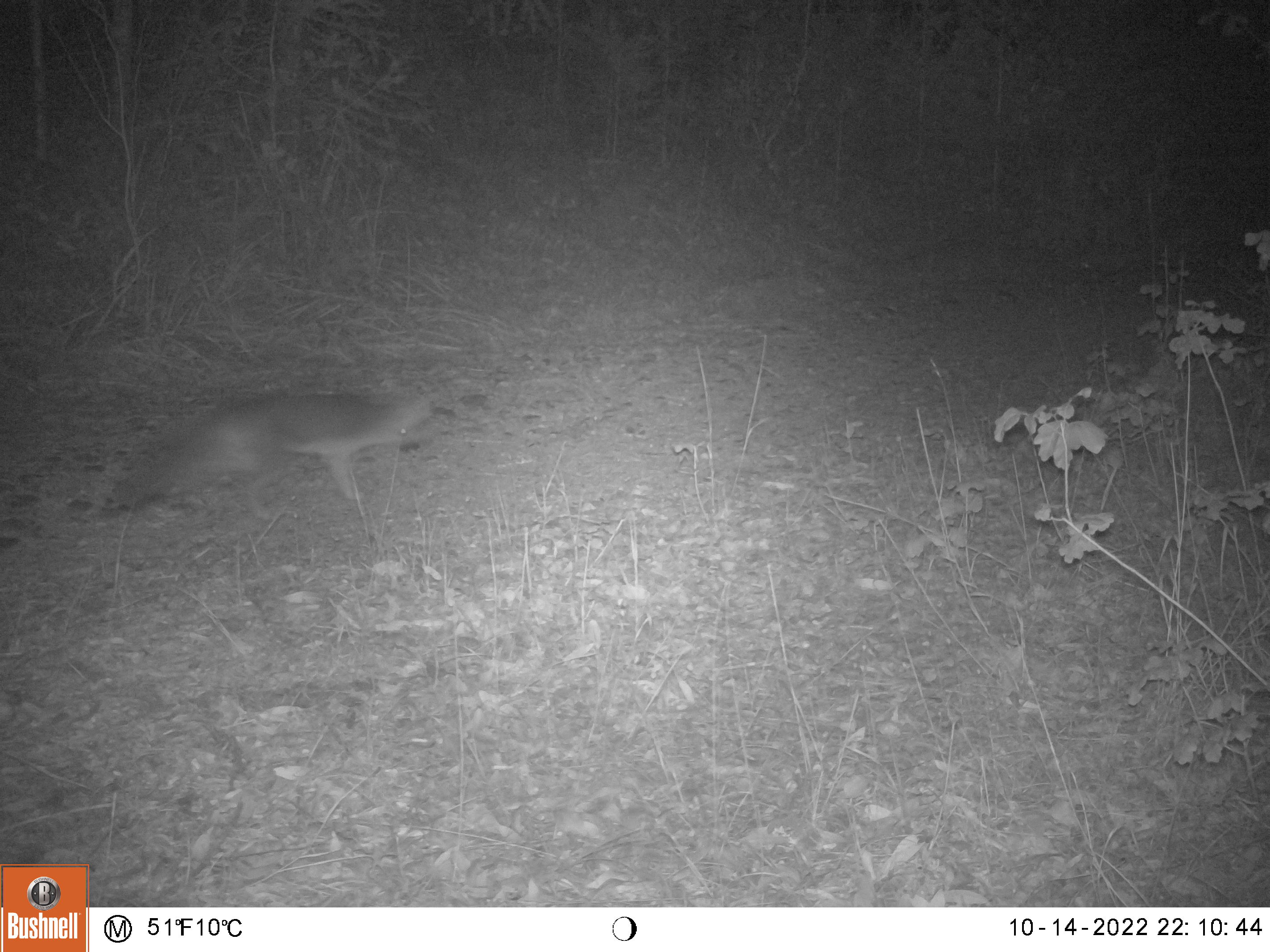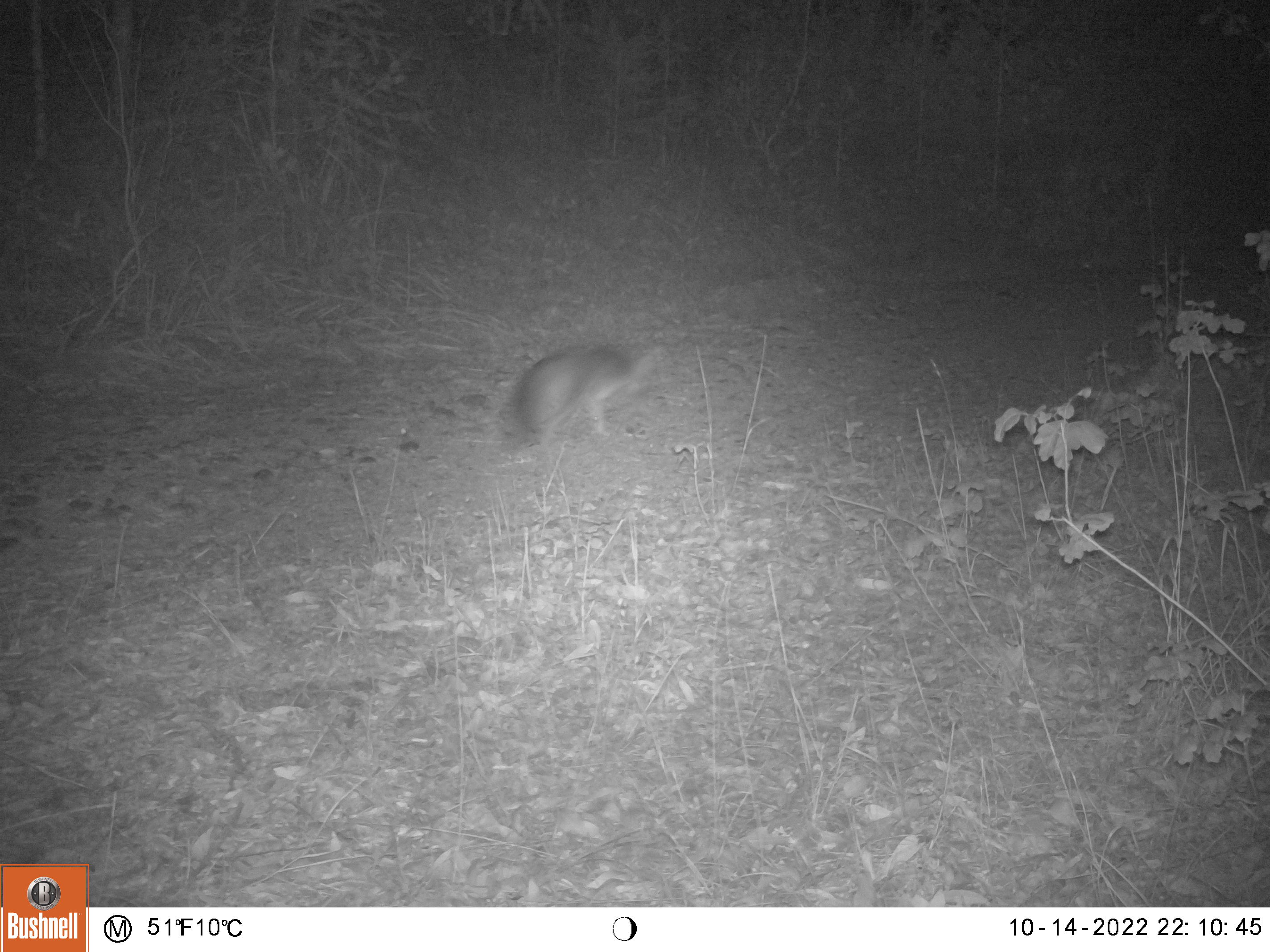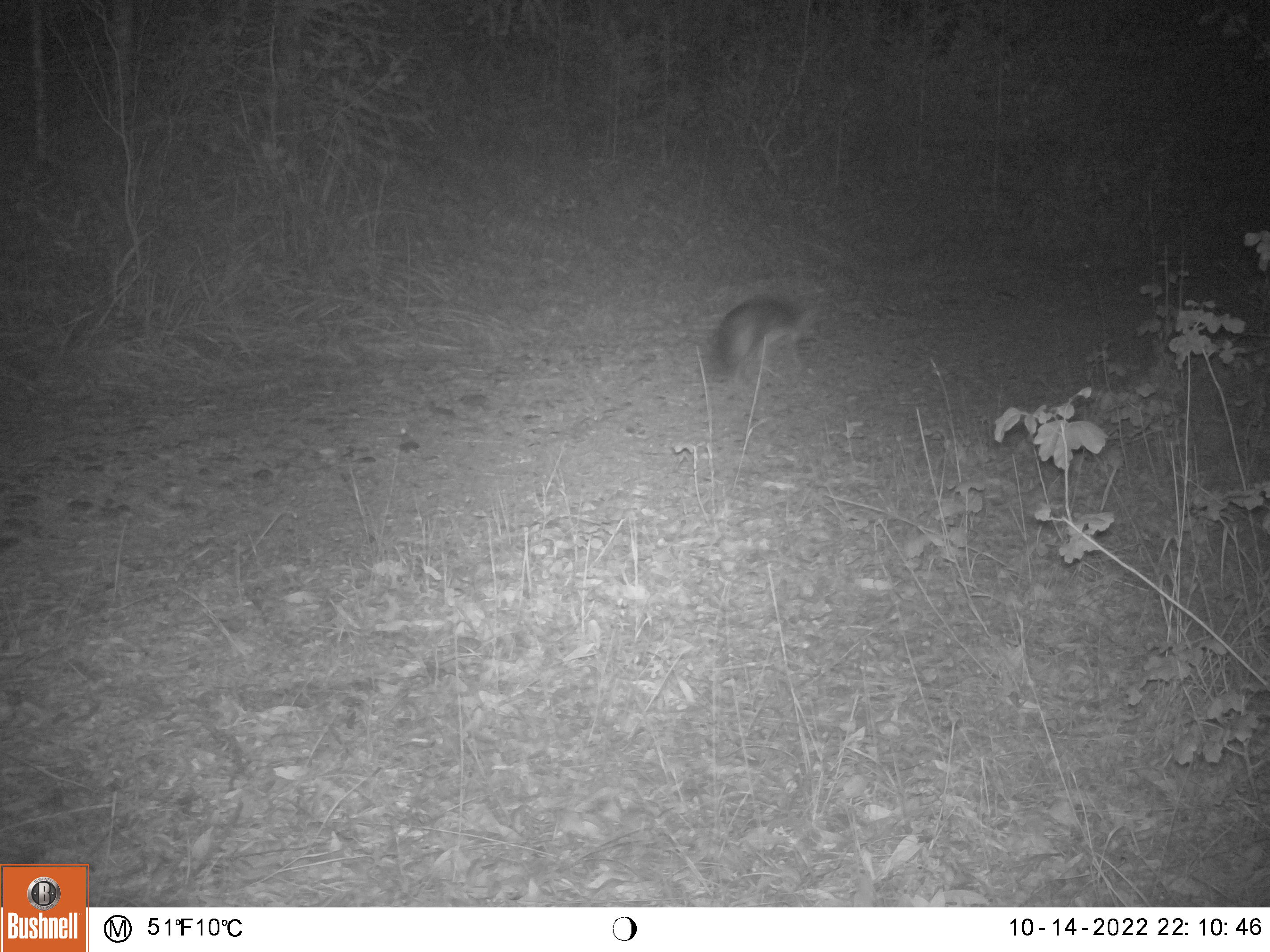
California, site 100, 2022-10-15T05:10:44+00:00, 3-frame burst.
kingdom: Animalia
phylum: Chordata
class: Mammalia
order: Carnivora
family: Canidae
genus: Urocyon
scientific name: Urocyon cinereoargenteus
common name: gray fox